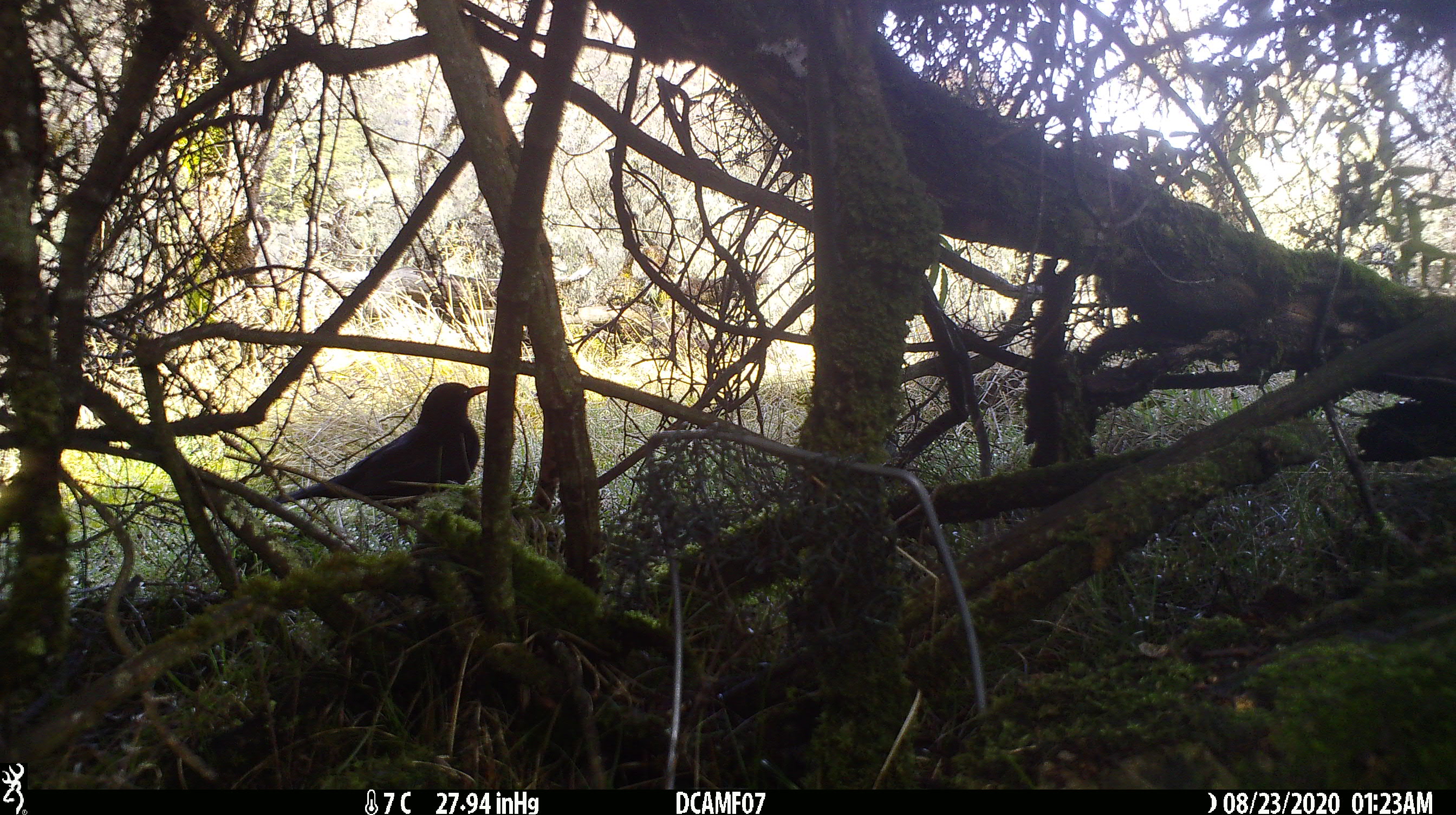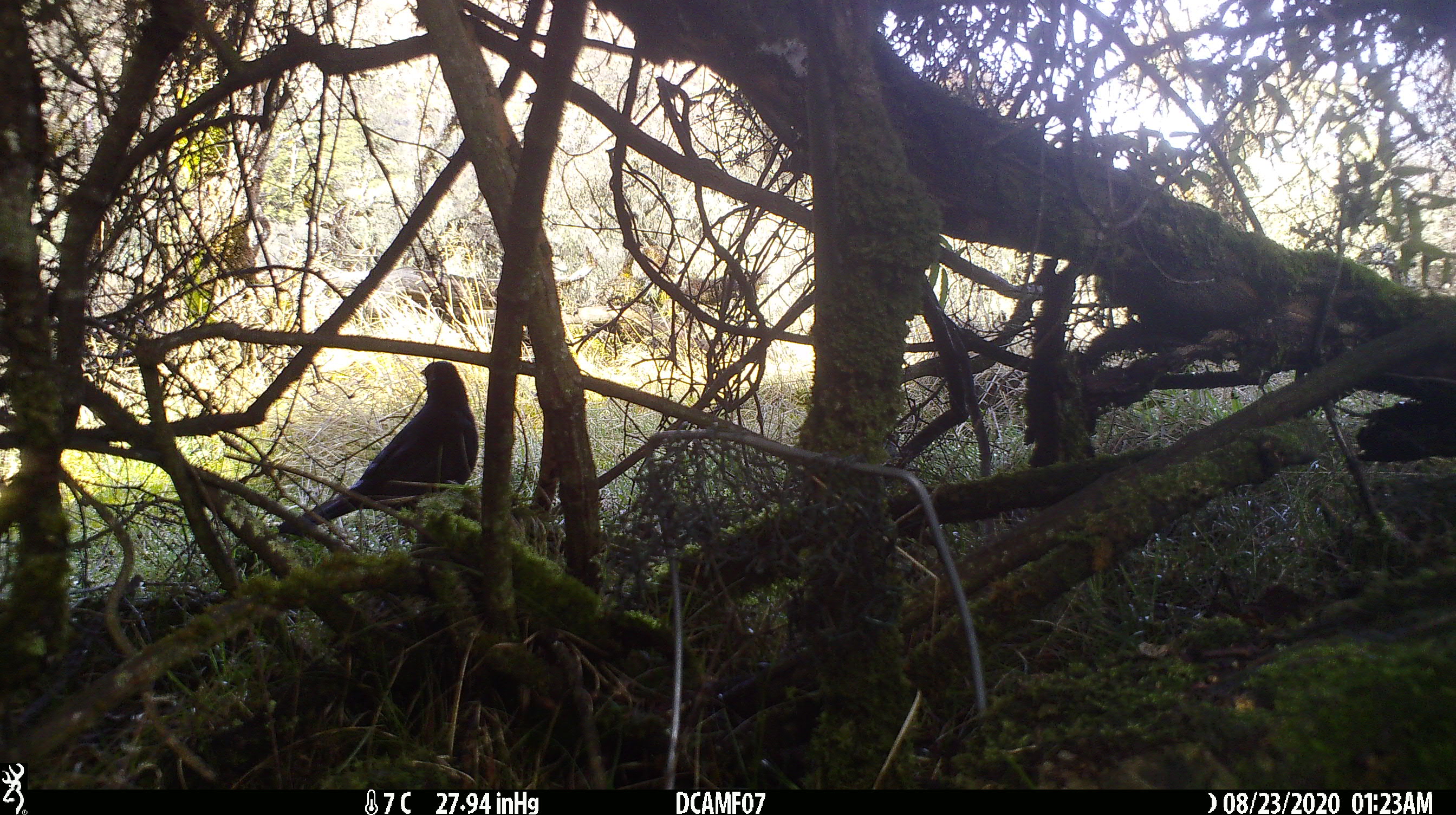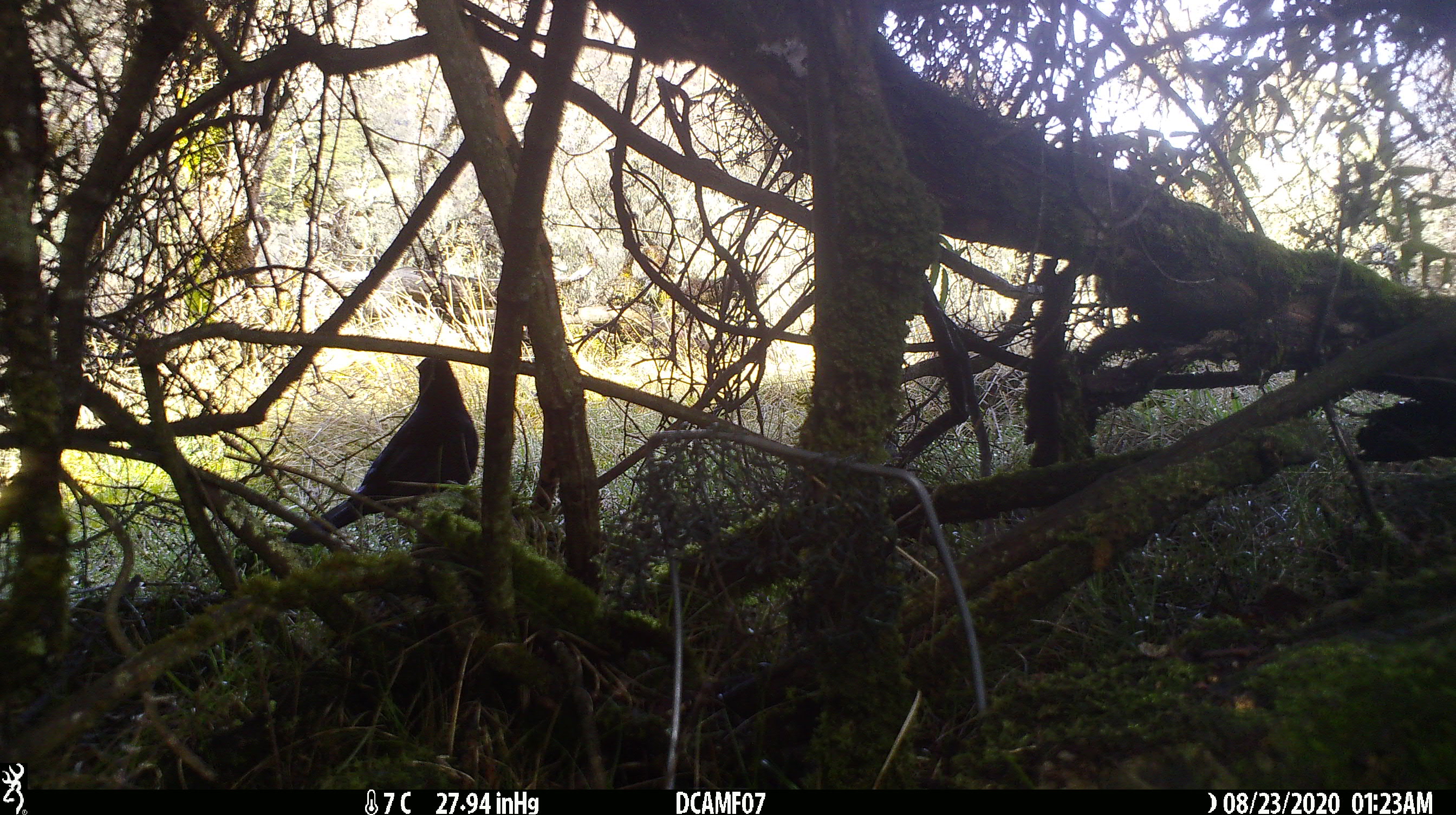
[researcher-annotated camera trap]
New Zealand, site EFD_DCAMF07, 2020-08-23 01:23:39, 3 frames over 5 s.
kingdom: Animalia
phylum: Chordata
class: Aves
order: Passeriformes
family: Turdidae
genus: Turdus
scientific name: Turdus merula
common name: eurasian blackbird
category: blackbird